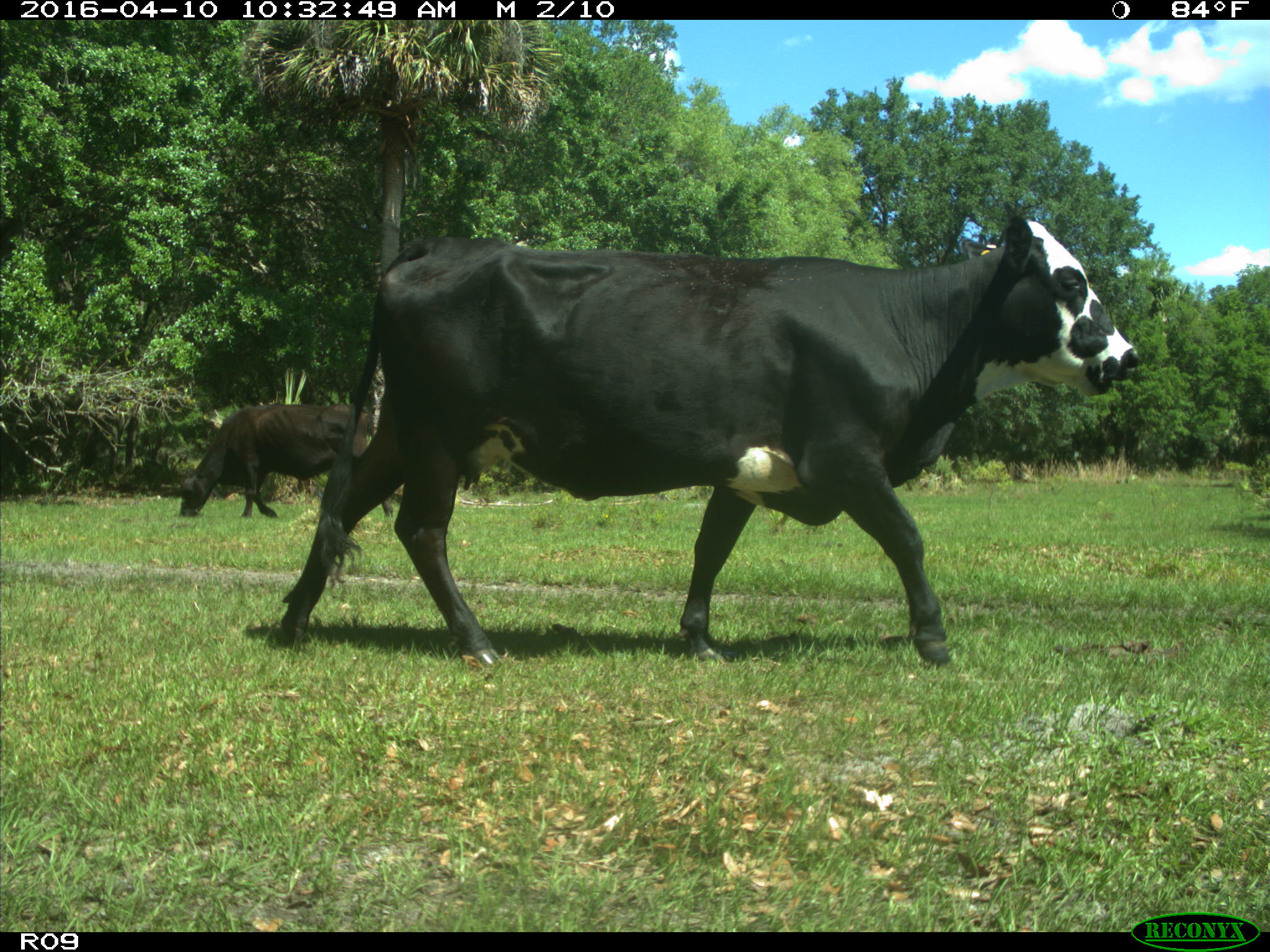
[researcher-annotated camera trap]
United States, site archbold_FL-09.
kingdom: Animalia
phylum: Chordata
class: Mammalia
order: Artiodactyla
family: Bovidae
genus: Bos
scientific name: Bos taurus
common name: domestic cow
Bos taurus (domestic cow).